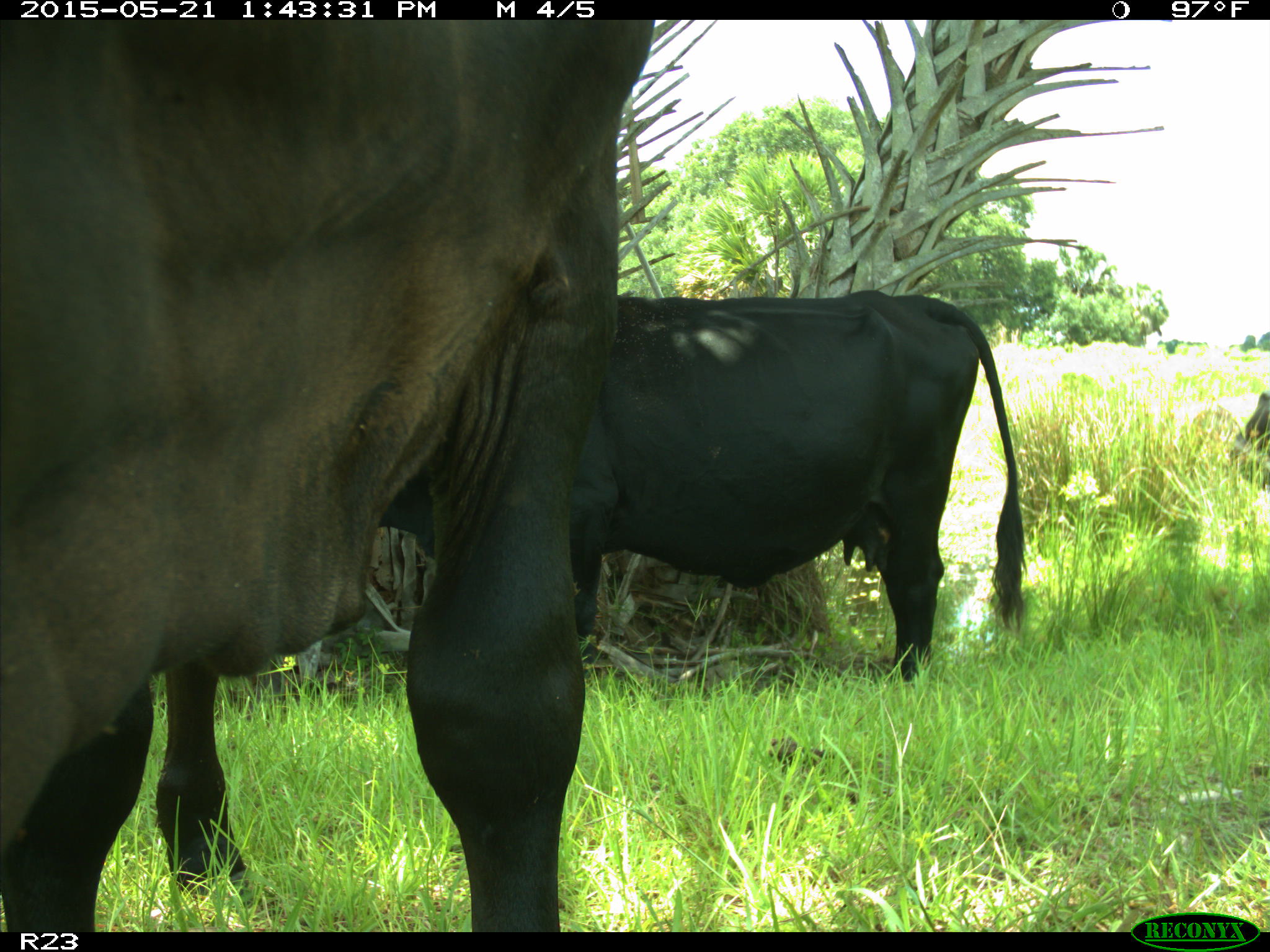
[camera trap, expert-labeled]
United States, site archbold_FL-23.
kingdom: Animalia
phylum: Chordata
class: Mammalia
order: Artiodactyla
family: Bovidae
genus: Bos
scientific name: Bos taurus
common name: domestic cow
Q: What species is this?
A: Bos taurus (domestic cow).